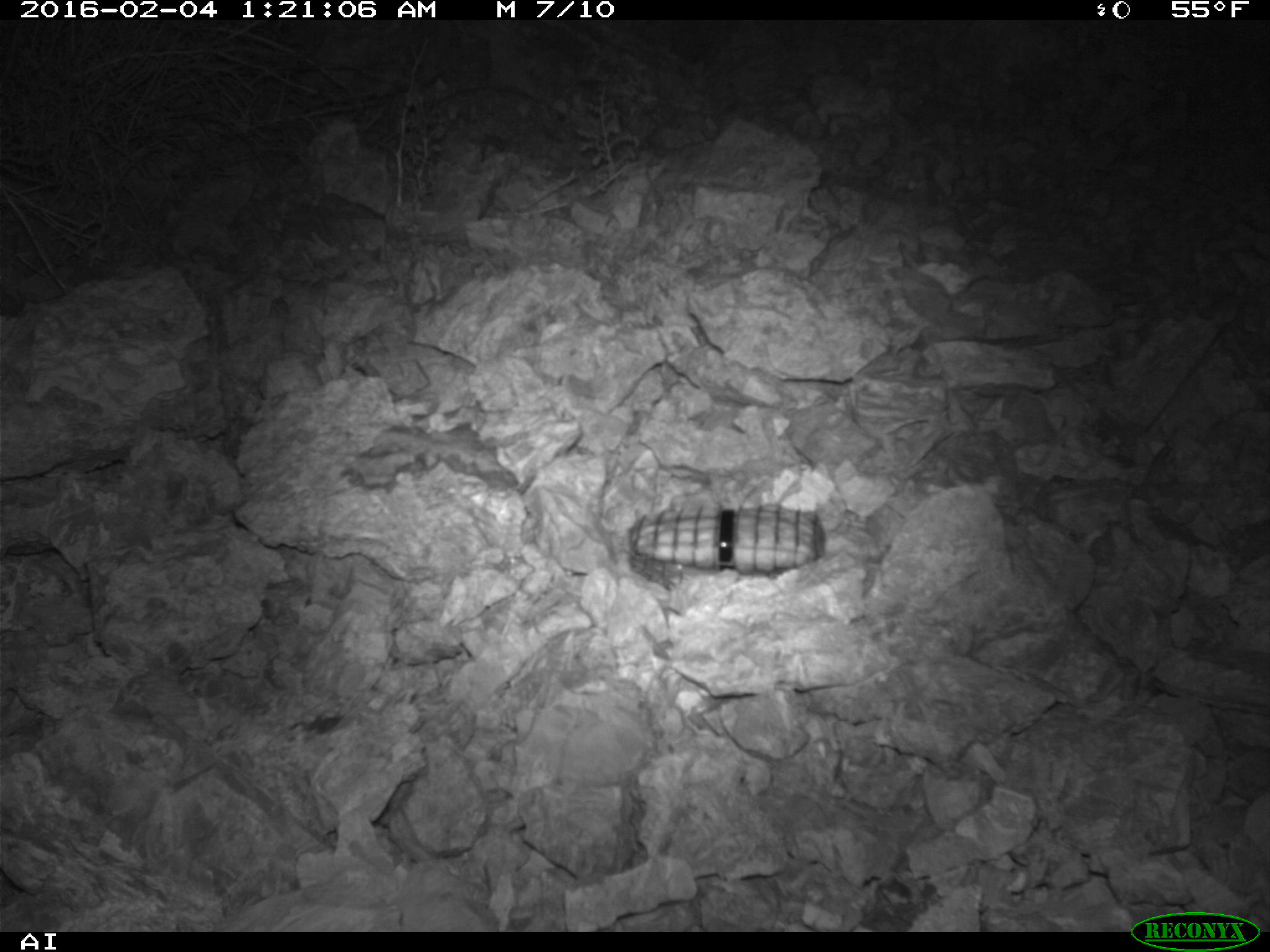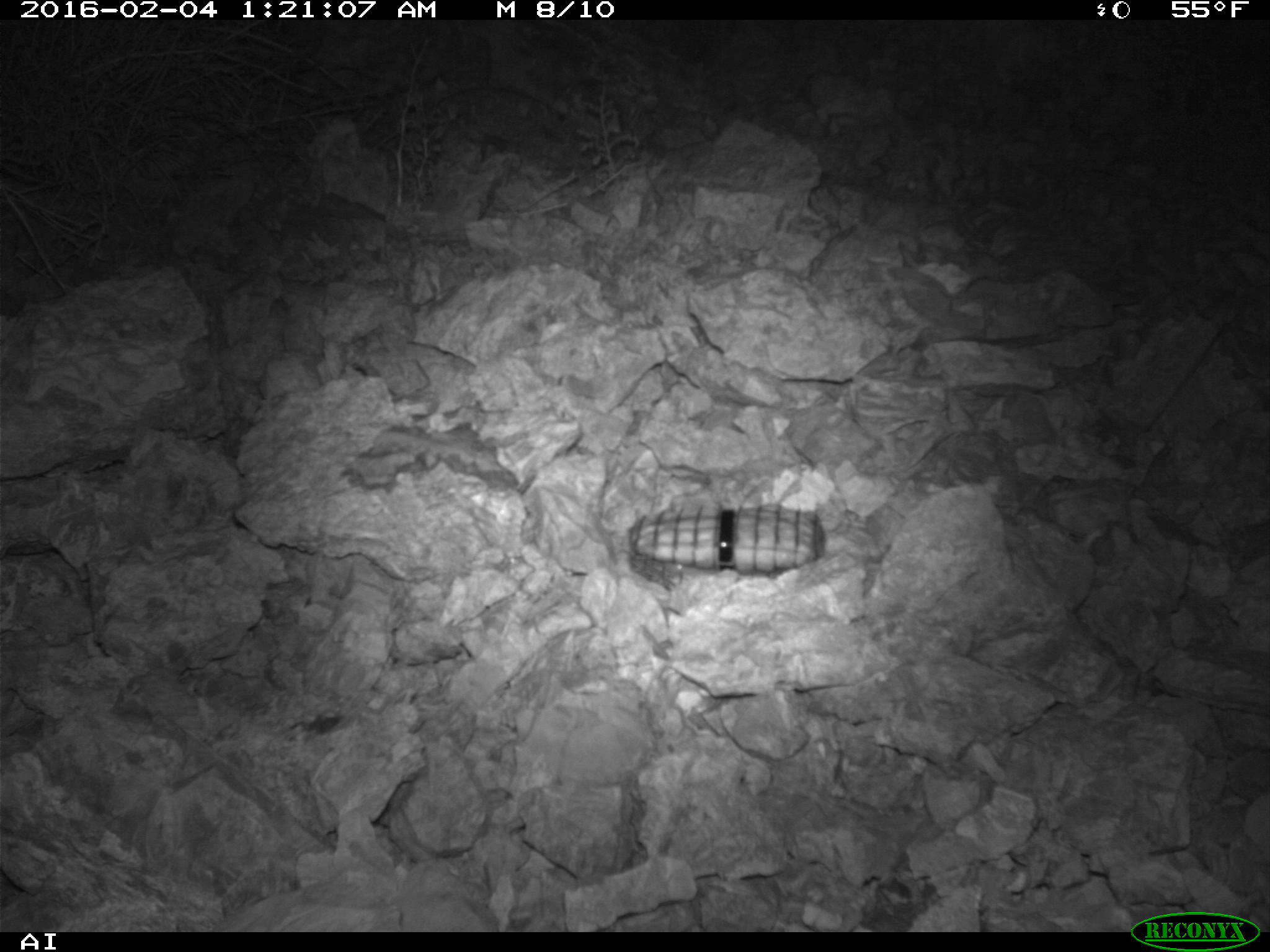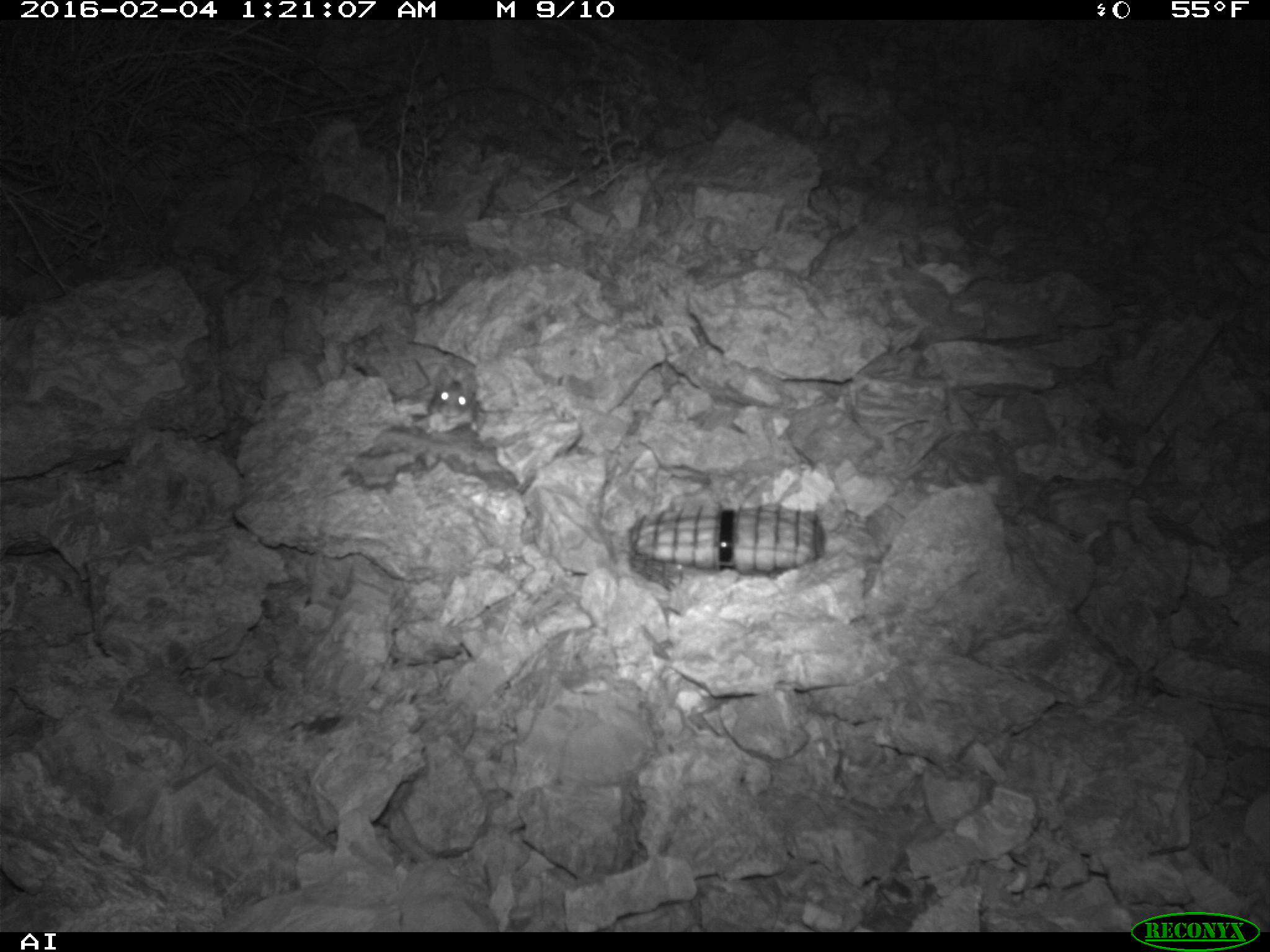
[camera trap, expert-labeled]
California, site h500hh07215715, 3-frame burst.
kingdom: Animalia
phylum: Chordata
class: Mammalia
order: Rodentia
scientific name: Rodentia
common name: rodent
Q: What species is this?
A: Rodent (Rodentia).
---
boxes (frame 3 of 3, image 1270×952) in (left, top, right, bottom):
rodent: (419, 377, 478, 435)